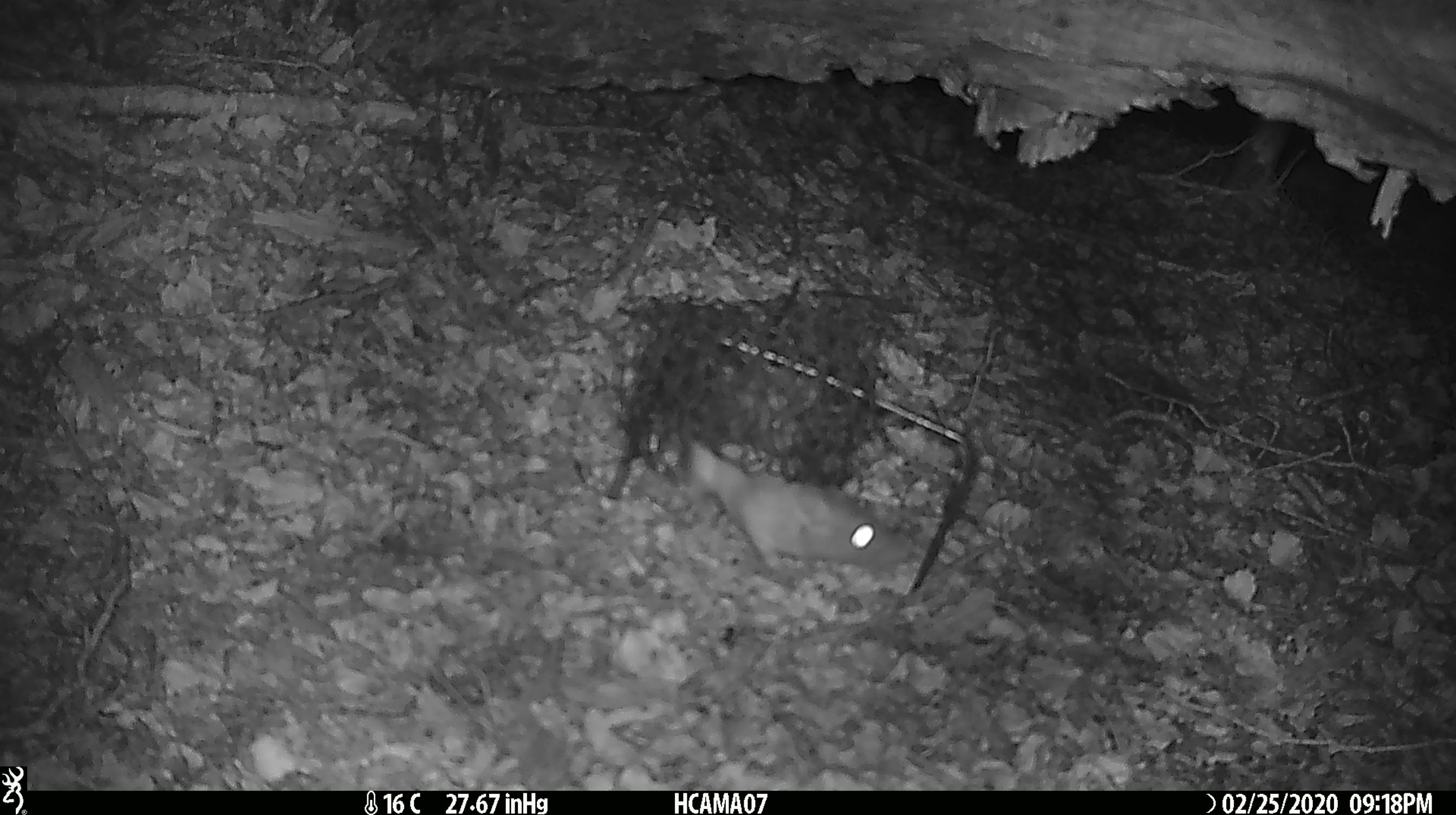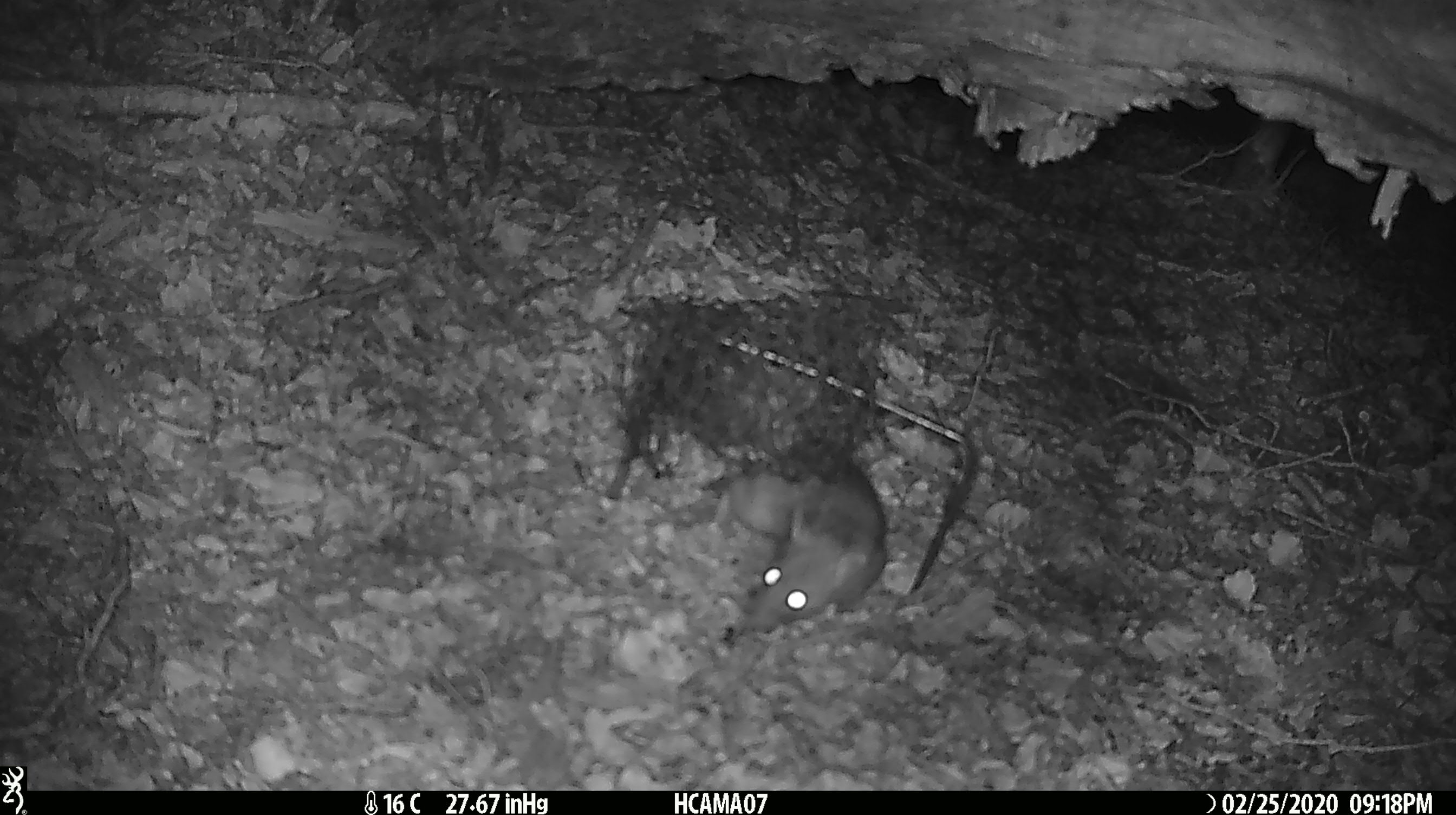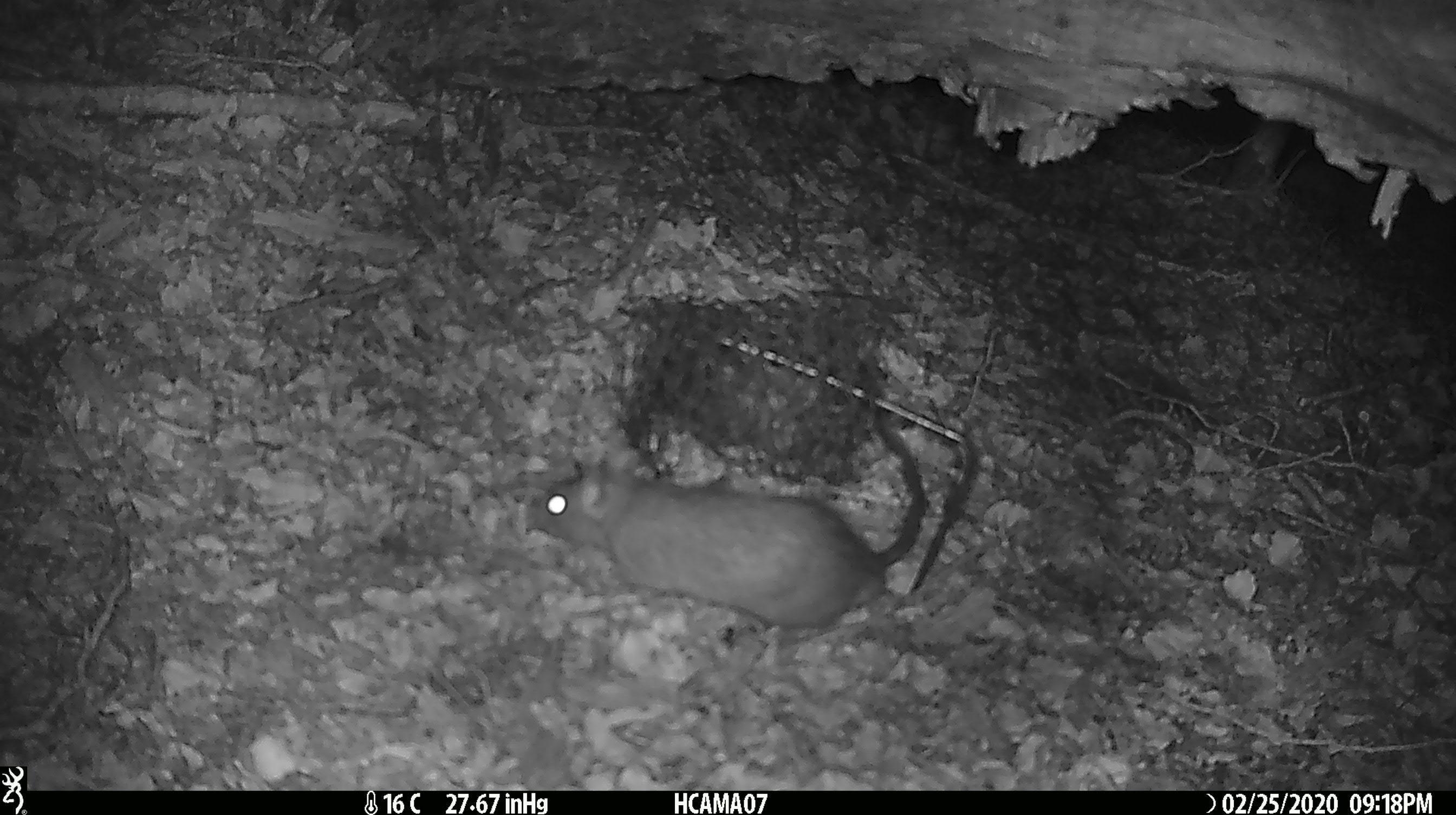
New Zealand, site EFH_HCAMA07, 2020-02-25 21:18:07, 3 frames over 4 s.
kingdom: Animalia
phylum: Chordata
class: Mammalia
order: Rodentia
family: Muridae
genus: Rattus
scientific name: Rattus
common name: rat